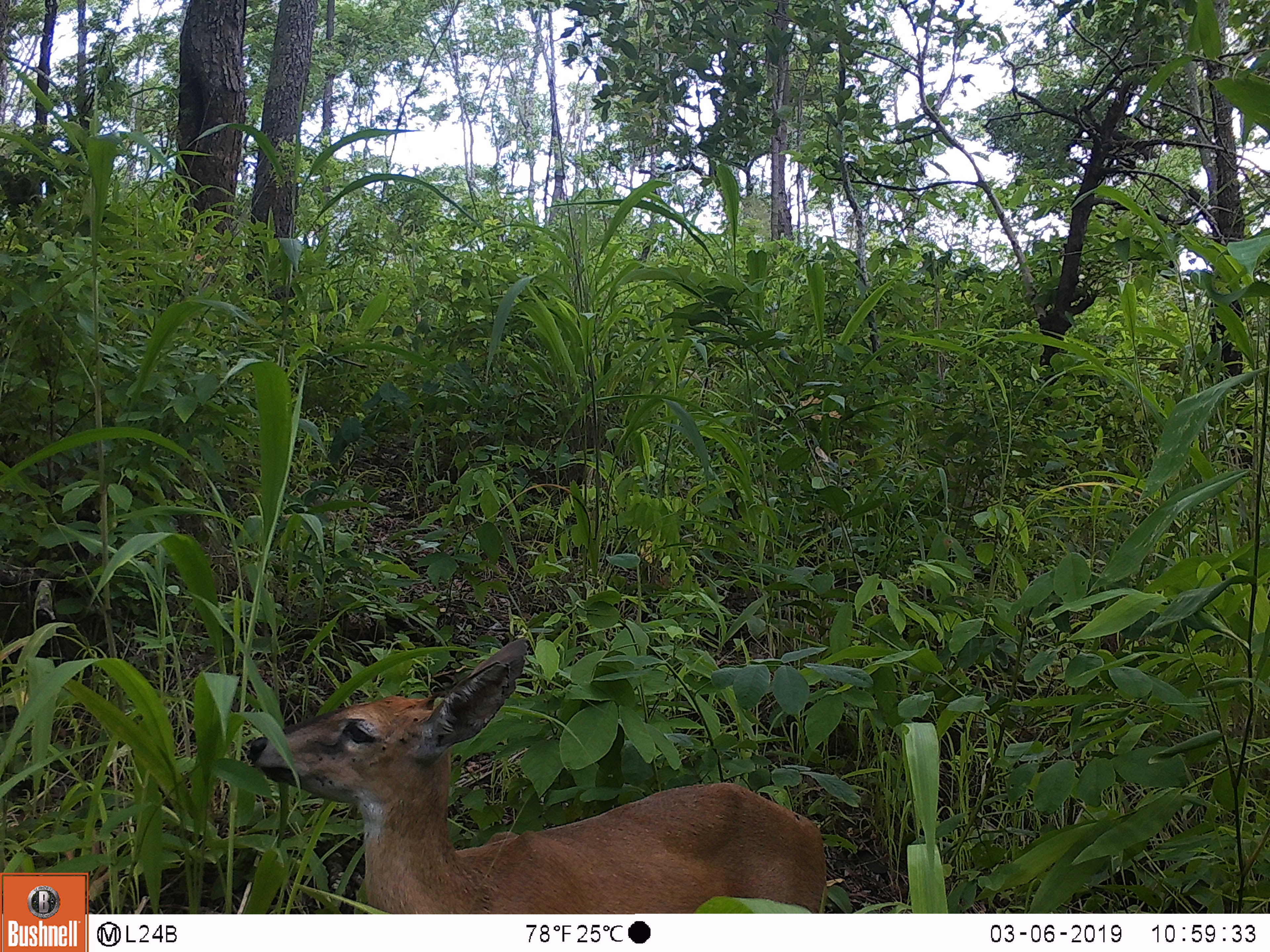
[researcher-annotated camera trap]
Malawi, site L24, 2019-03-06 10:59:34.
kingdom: Animalia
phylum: Chordata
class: Mammalia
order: Artiodactyla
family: Bovidae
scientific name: Antilopinae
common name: small antelope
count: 1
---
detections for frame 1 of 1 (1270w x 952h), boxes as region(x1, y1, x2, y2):
small antelope: region(231, 634, 838, 911)